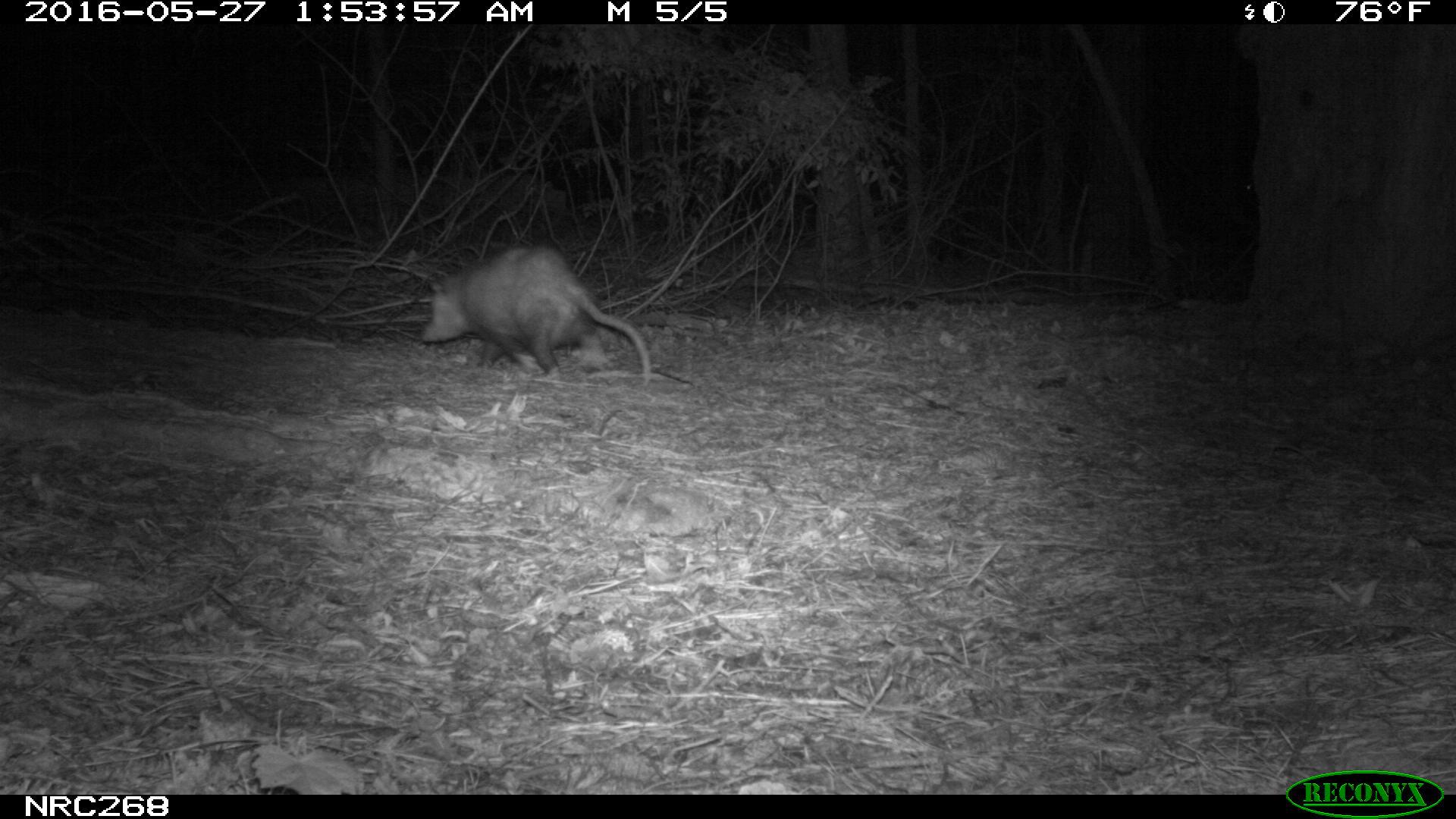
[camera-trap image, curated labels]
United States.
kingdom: Animalia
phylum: Chordata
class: Mammalia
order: Didelphimorphia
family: Didelphidae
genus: Didelphis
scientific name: Didelphis virginiana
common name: virginia opossum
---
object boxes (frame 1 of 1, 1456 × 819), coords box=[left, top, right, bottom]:
Virginia Opossum: box=[415, 238, 661, 394]